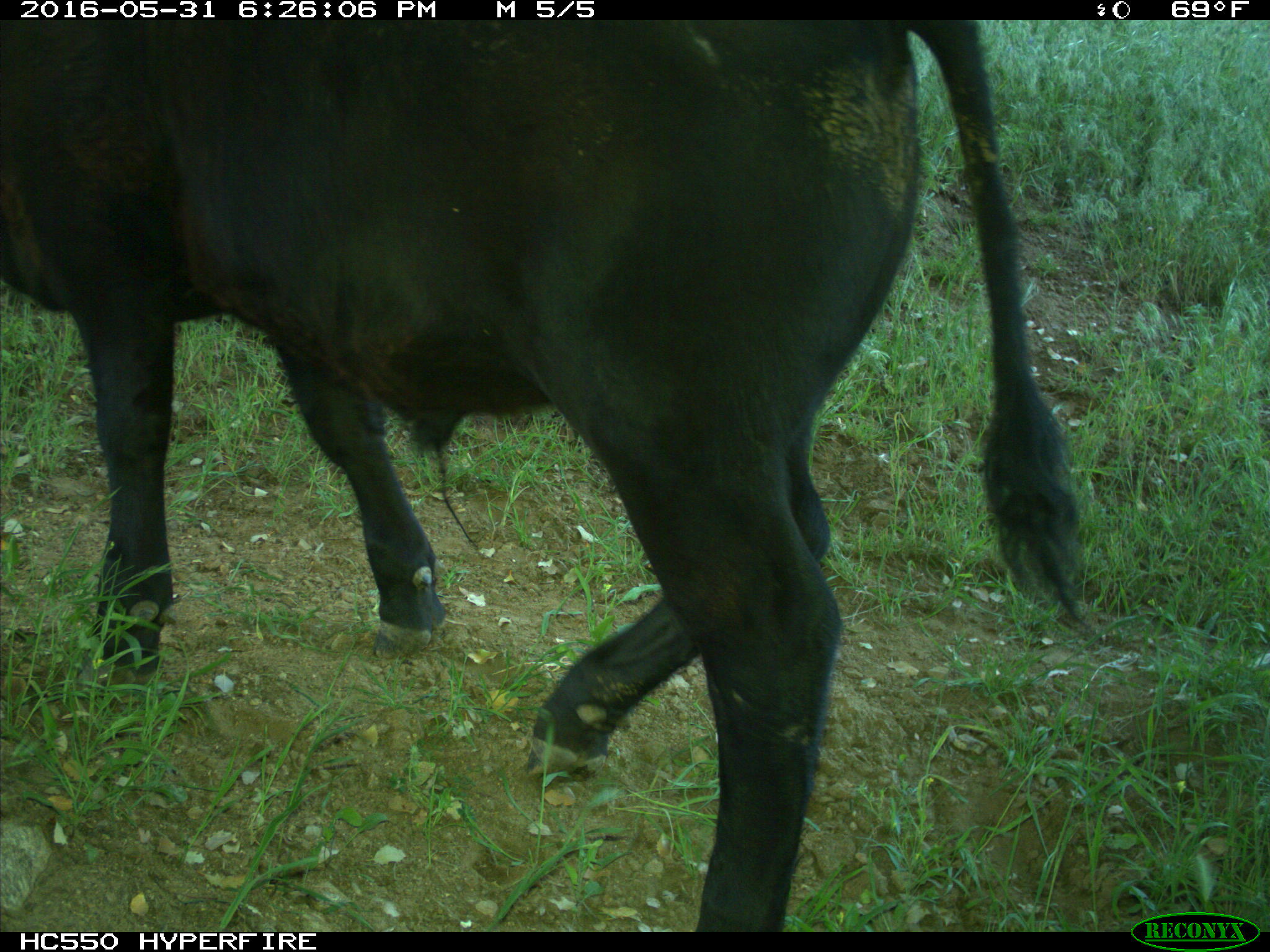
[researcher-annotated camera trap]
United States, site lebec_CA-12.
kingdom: Animalia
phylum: Chordata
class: Mammalia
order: Artiodactyla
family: Bovidae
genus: Bos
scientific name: Bos taurus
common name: domestic cow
Bos taurus (domestic cow).